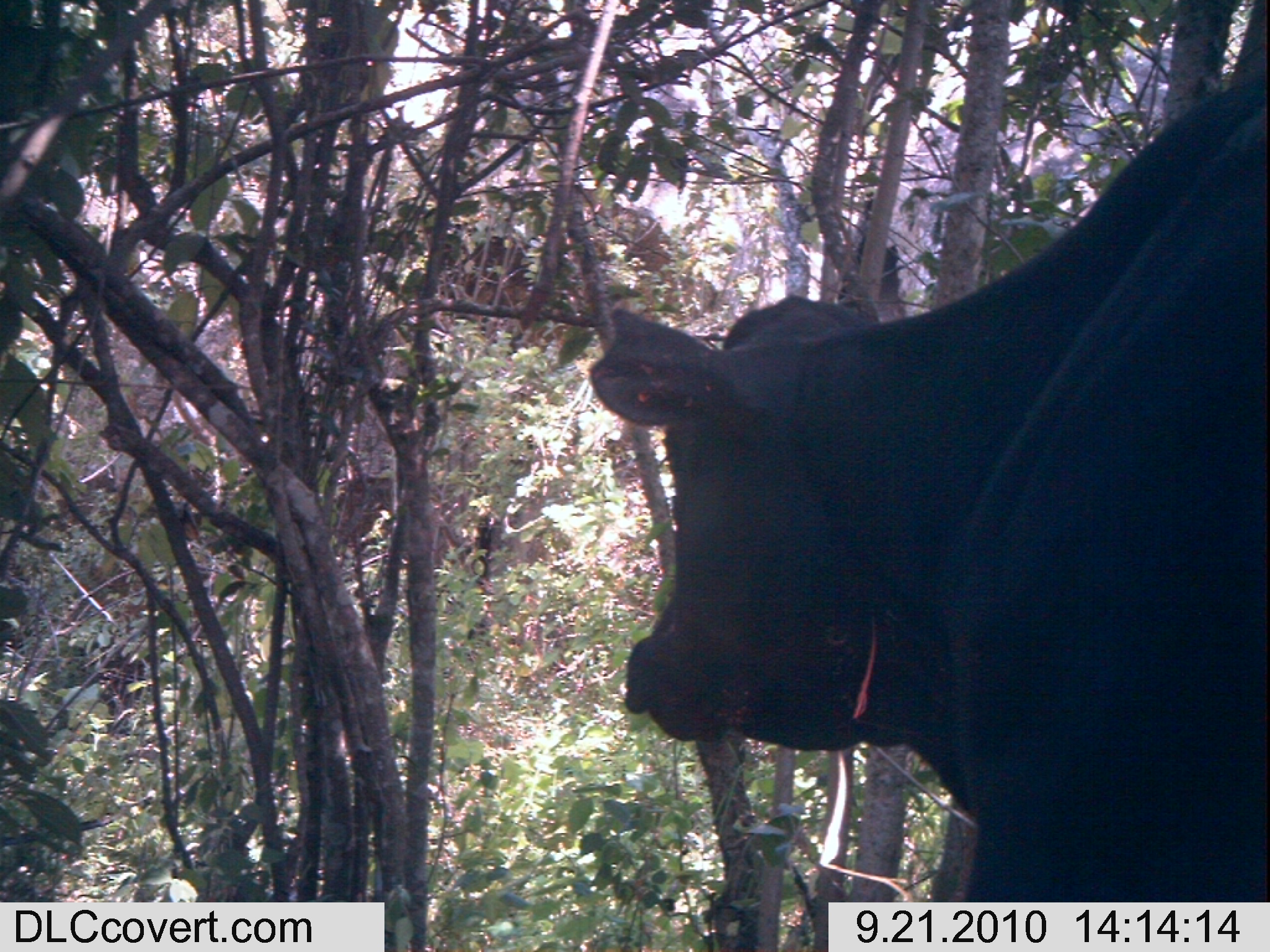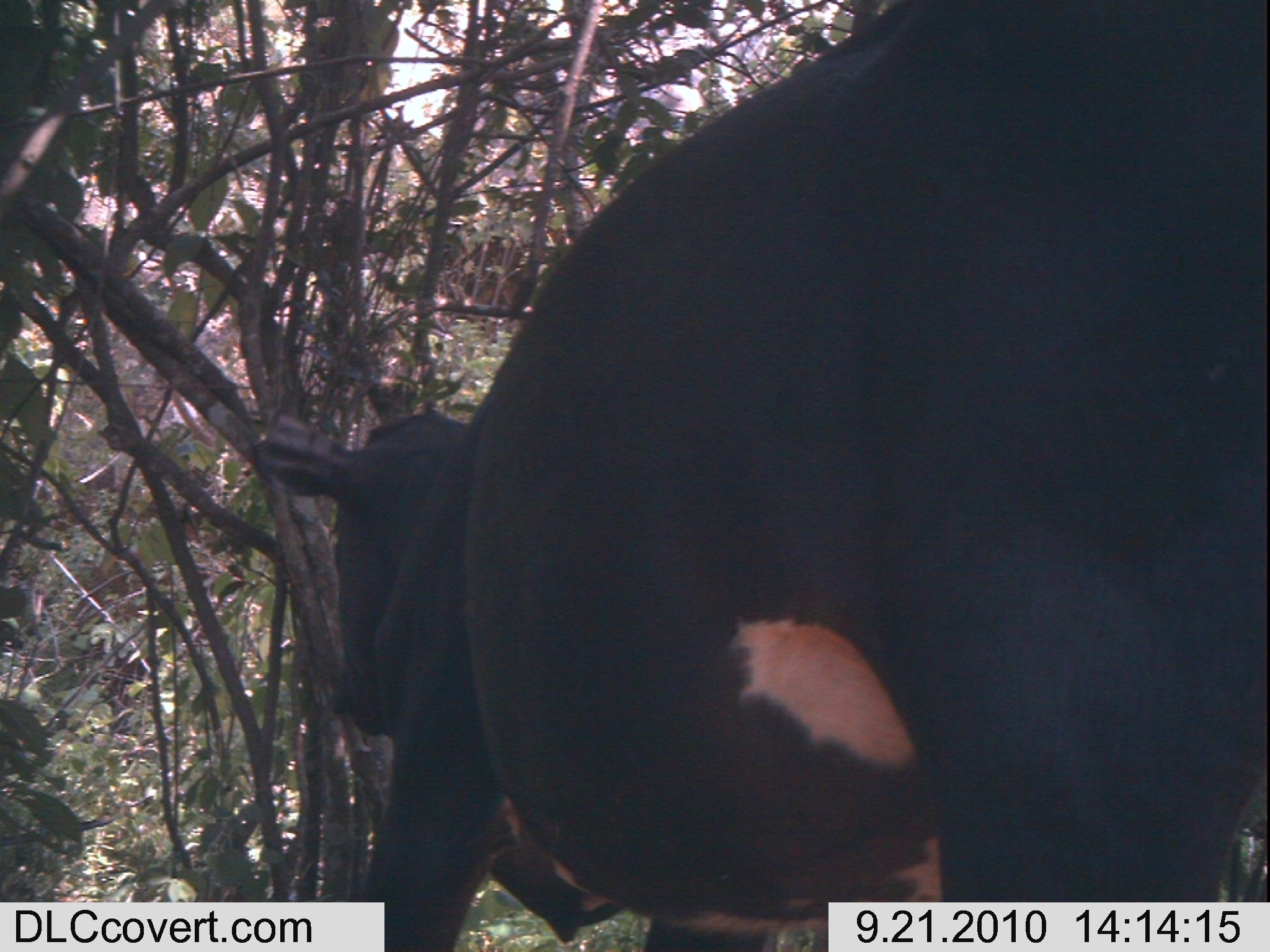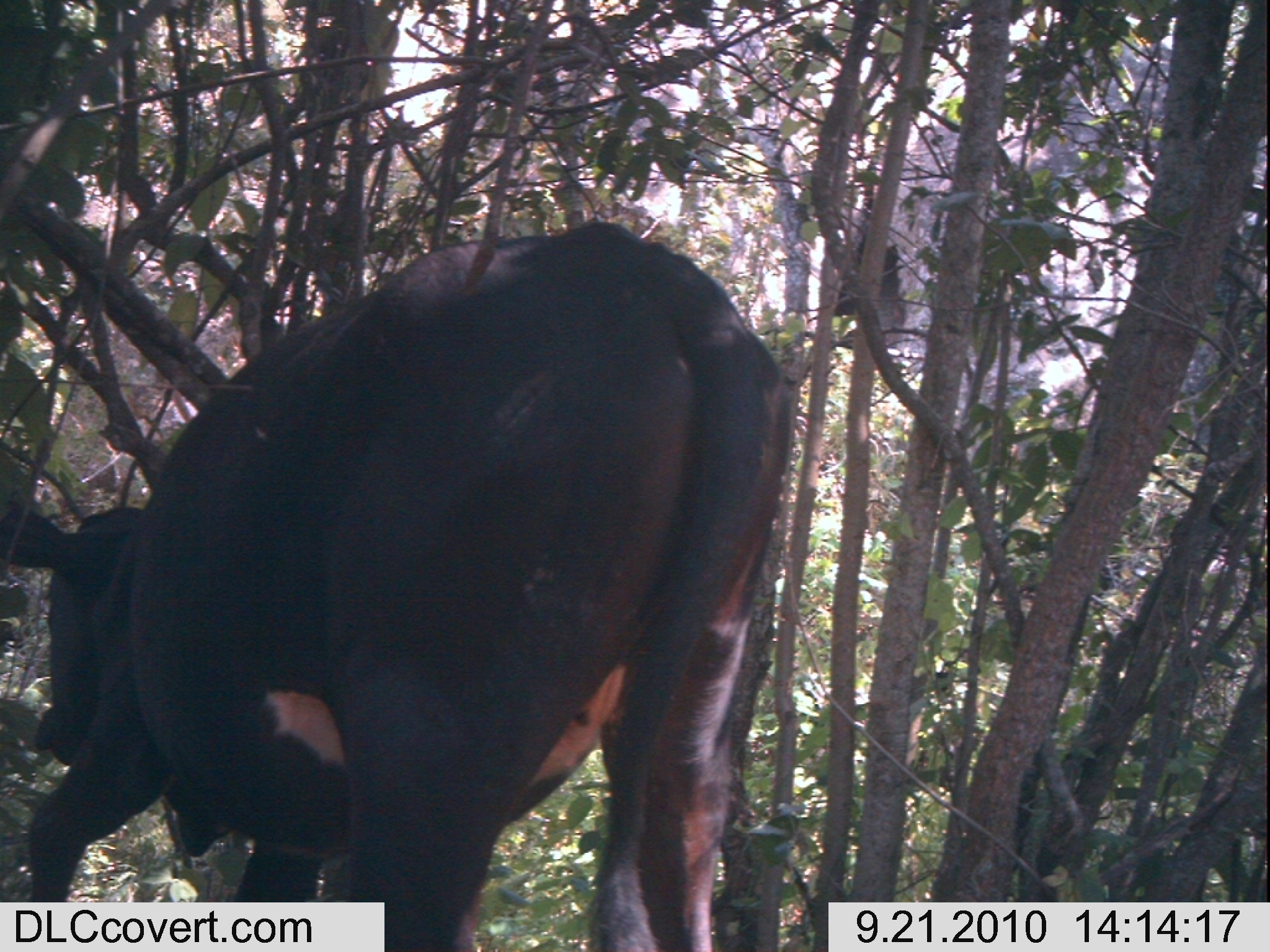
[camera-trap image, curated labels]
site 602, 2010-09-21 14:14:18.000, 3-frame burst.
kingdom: Animalia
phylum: Chordata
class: Mammalia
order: Artiodactyla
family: Bovidae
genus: Bos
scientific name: Bos taurus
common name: domestic cattle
Bos taurus (domestic cattle), count 1.